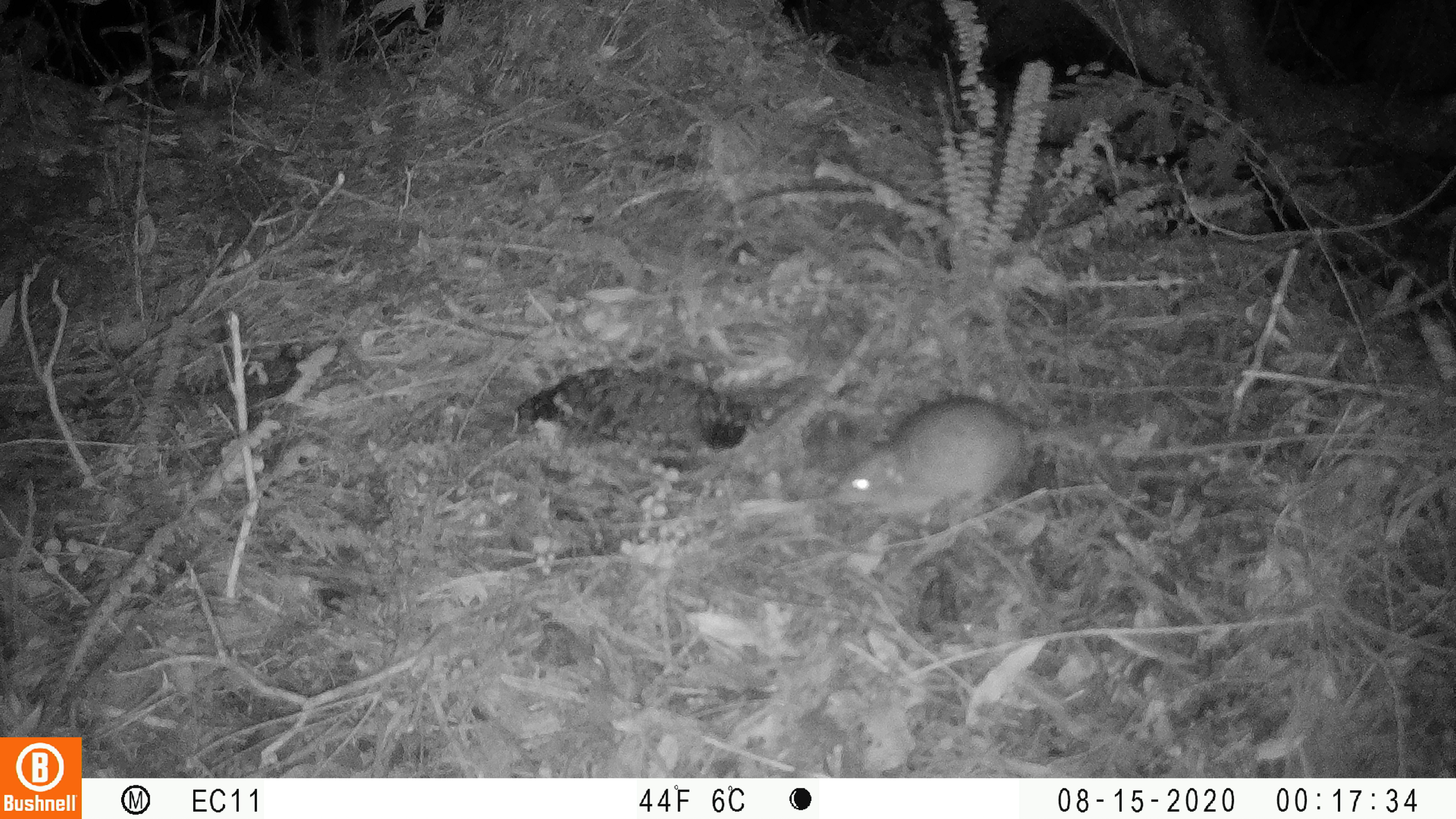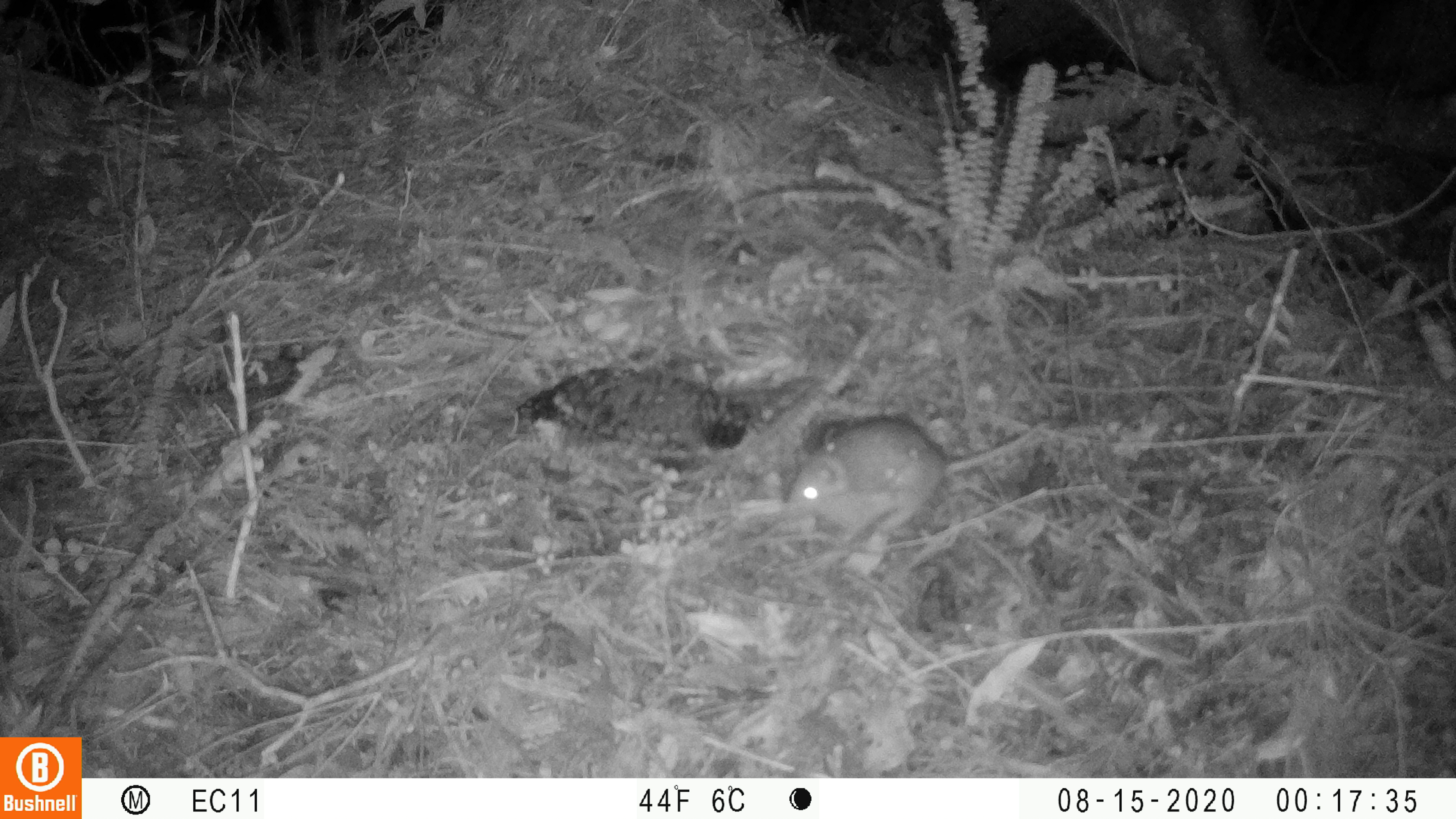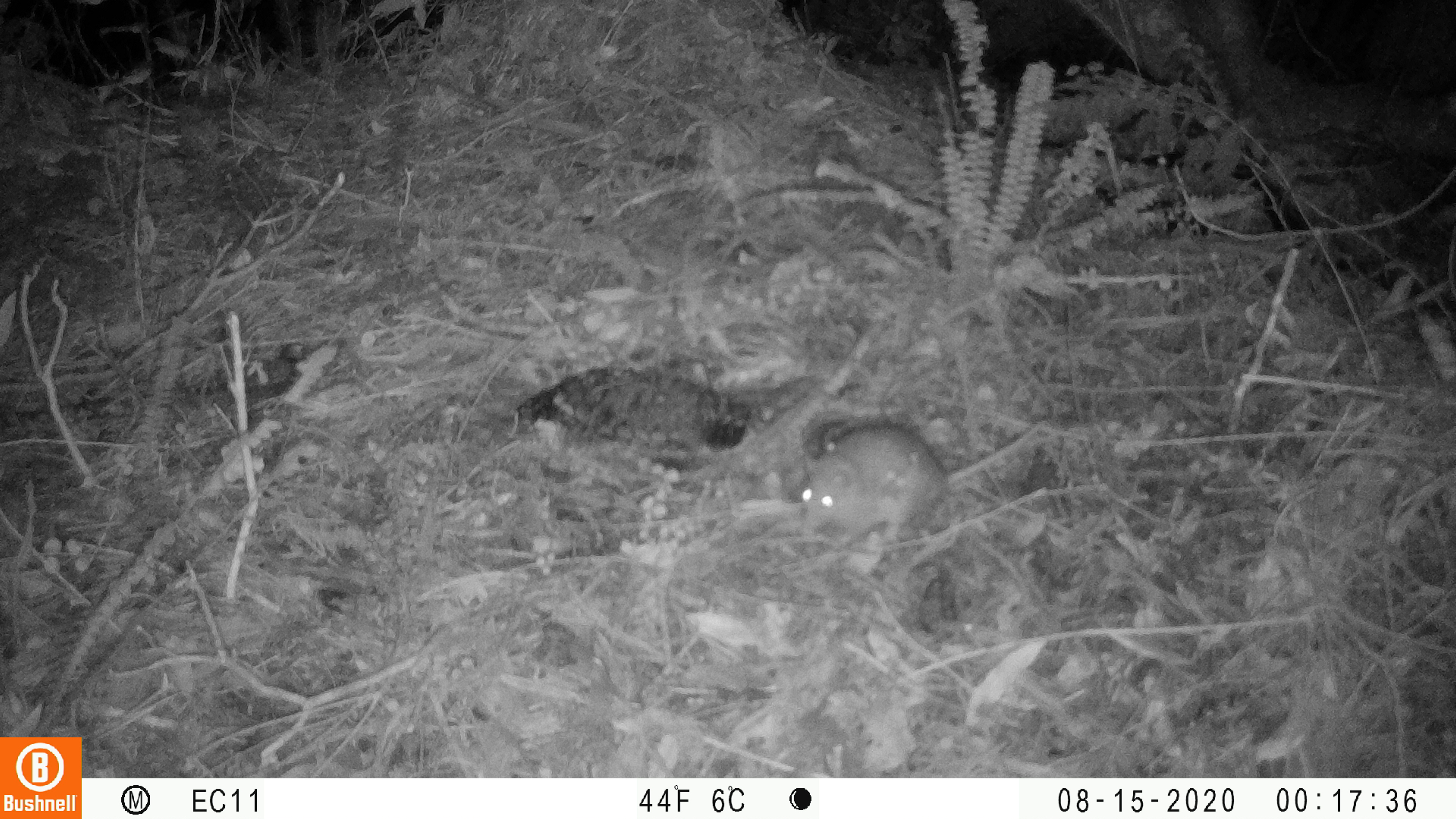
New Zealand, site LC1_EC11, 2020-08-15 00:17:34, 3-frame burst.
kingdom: Animalia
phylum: Chordata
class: Mammalia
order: Rodentia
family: Muridae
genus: Rattus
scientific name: Rattus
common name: rat